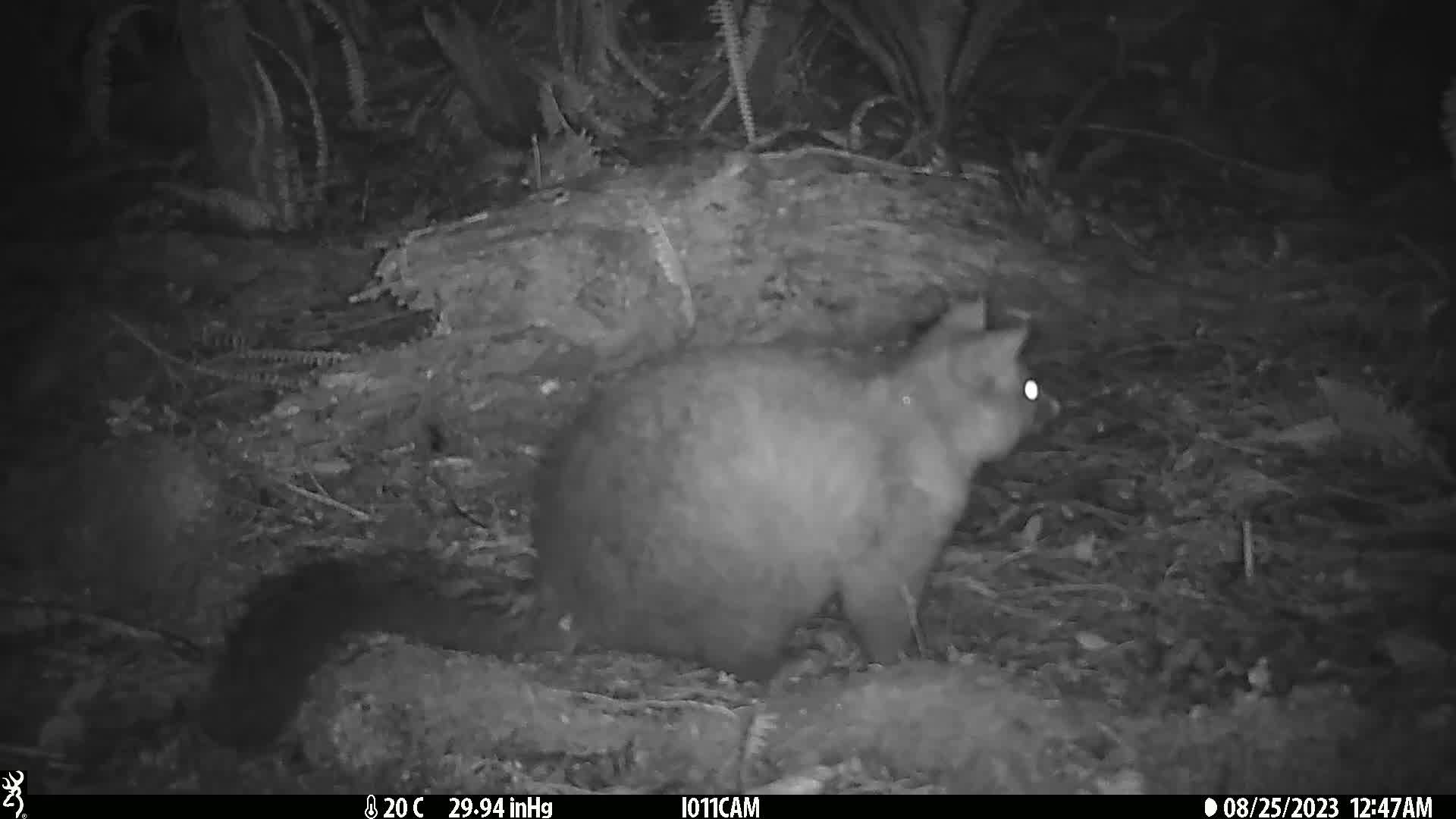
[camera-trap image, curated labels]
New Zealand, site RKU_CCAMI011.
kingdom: Animalia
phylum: Chordata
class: Mammalia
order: Diprotodontia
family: Phalangeridae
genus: Trichosurus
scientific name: Trichosurus vulpecula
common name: common brushtail possum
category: possum